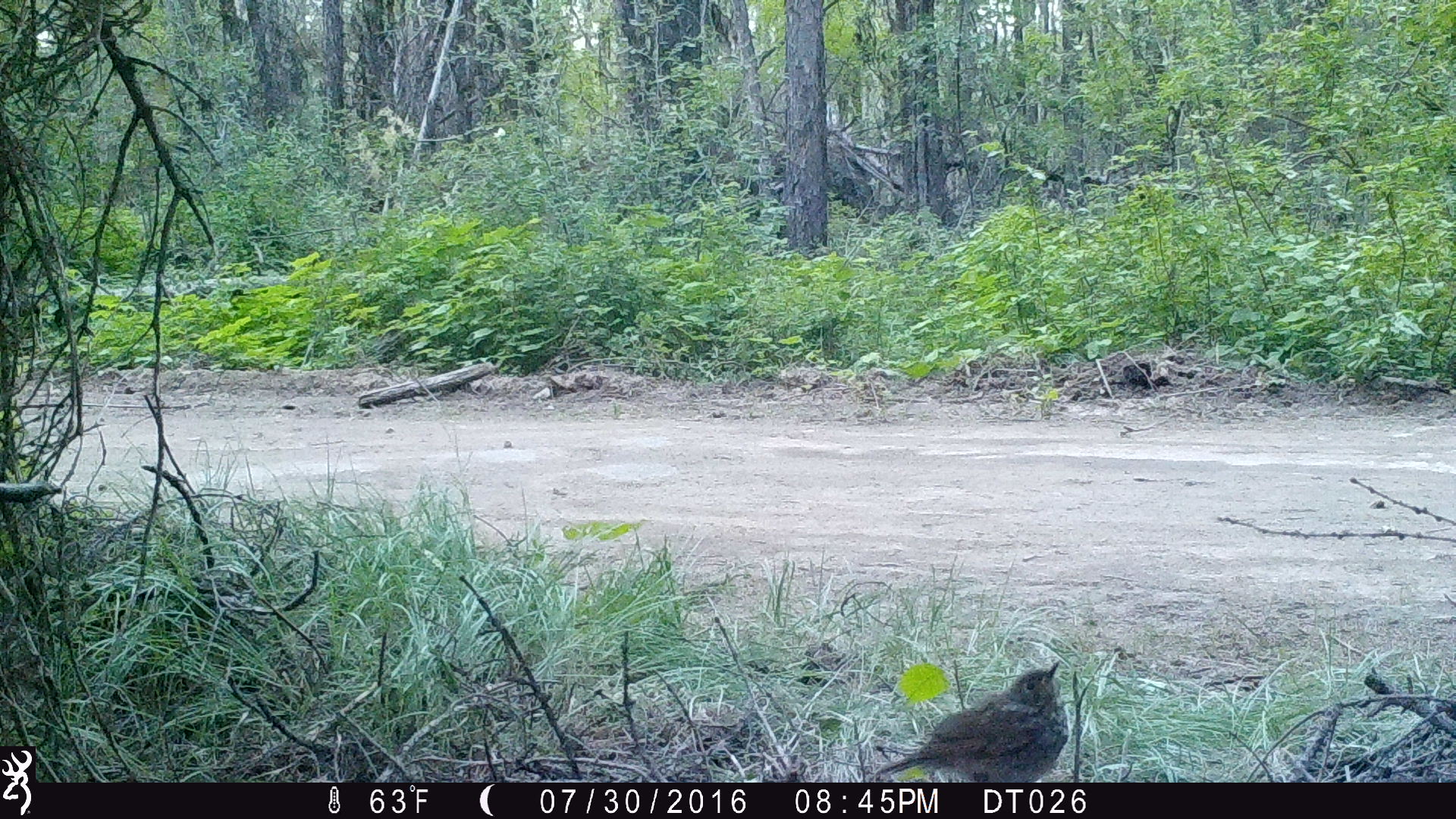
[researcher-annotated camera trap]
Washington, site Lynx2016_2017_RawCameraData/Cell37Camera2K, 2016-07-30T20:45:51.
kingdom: Animalia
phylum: Chordata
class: Aves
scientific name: Aves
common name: birds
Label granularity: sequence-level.